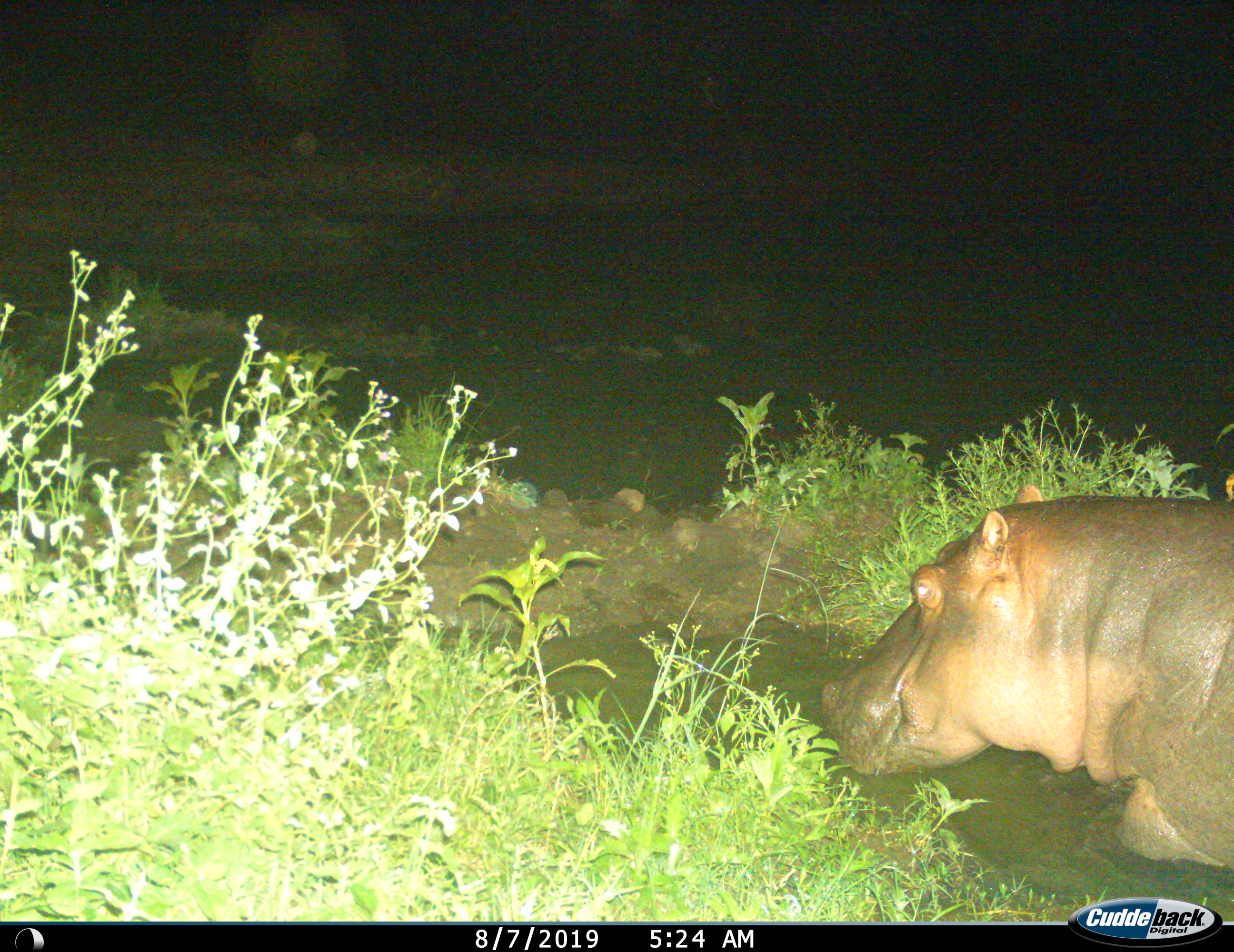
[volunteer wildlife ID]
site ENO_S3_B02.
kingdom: Animalia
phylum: Chordata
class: Mammalia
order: Artiodactyla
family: Hippopotamidae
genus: Hippopotamus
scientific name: Hippopotamus amphibius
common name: hippopotamus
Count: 1.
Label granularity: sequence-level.